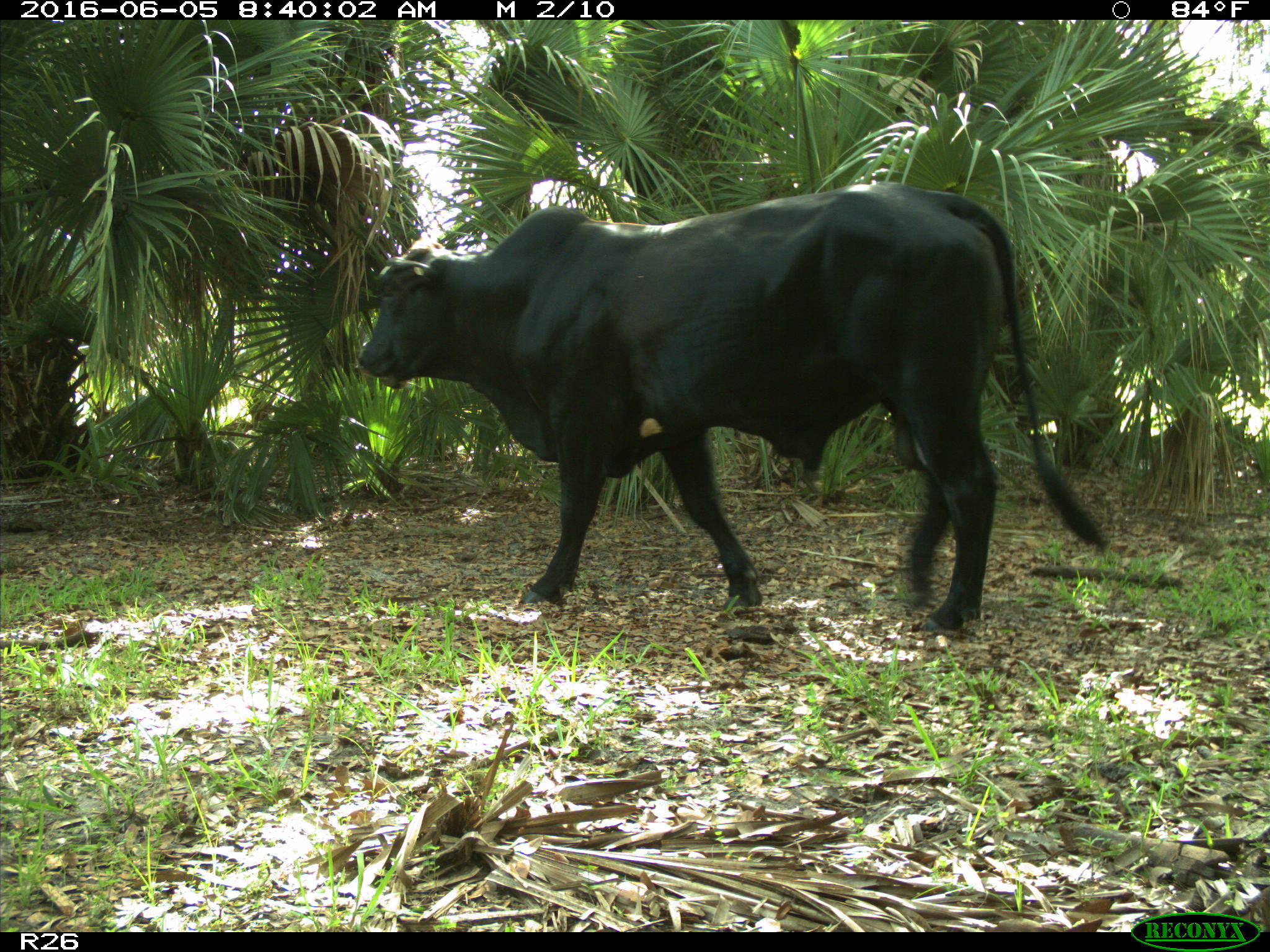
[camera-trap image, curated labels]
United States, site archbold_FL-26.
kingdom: Animalia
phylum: Chordata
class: Mammalia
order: Artiodactyla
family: Bovidae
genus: Bos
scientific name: Bos taurus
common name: domestic cow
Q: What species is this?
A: Bos taurus (domestic cow).